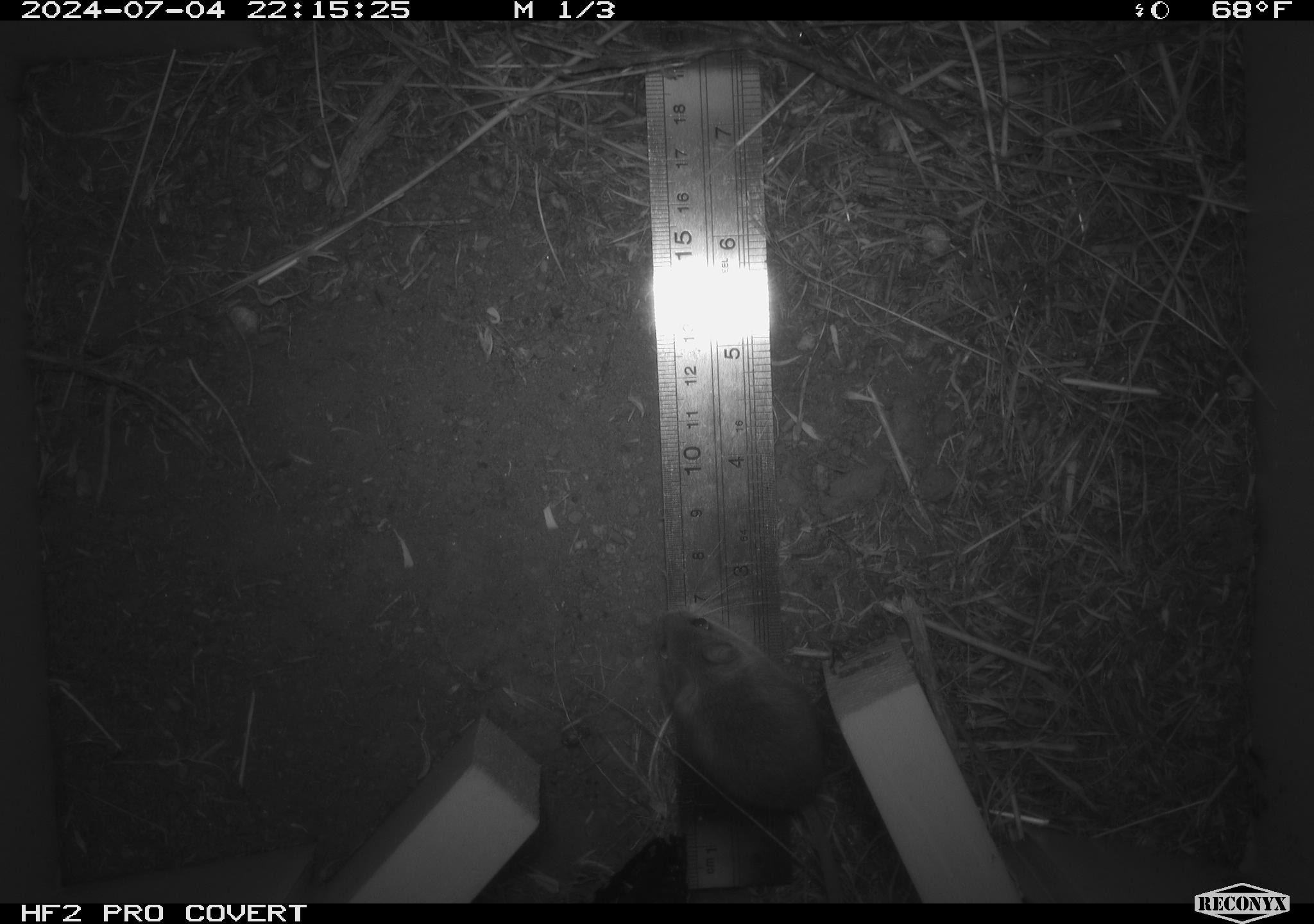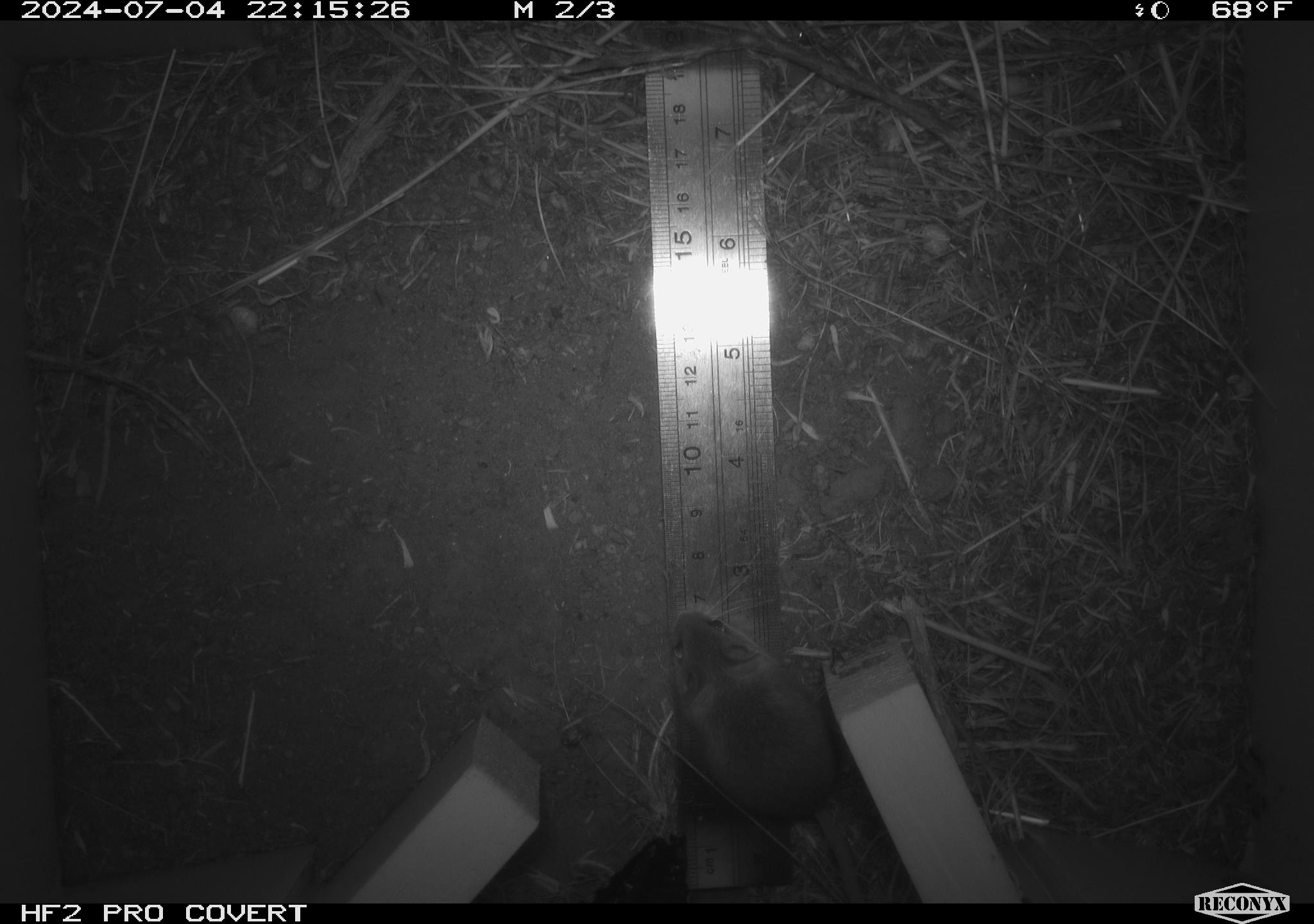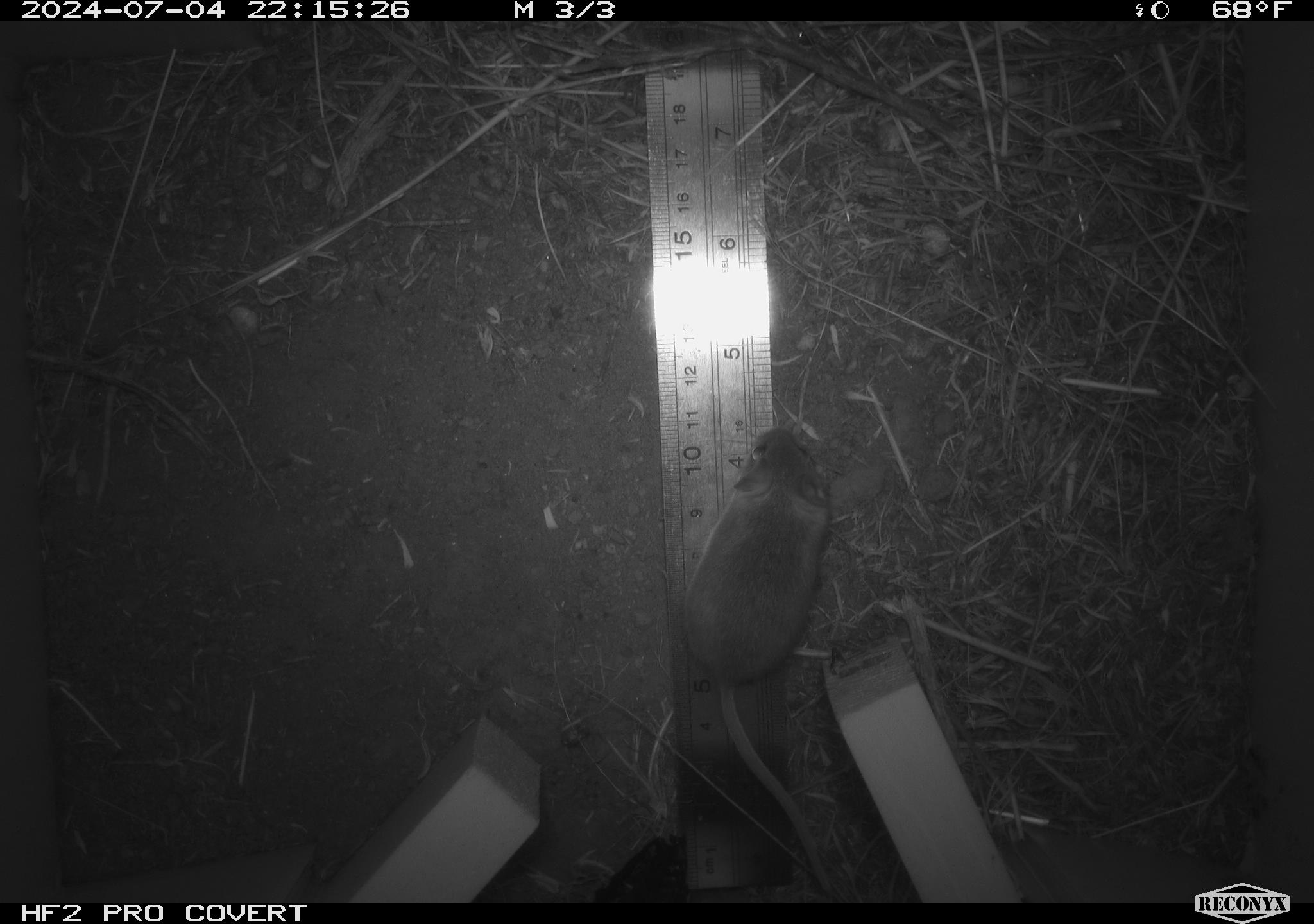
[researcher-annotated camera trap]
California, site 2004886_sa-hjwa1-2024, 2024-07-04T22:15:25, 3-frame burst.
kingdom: Animalia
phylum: Chordata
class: Mammalia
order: Rodentia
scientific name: Rodentia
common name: rodent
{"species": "rodent (Rodentia)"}